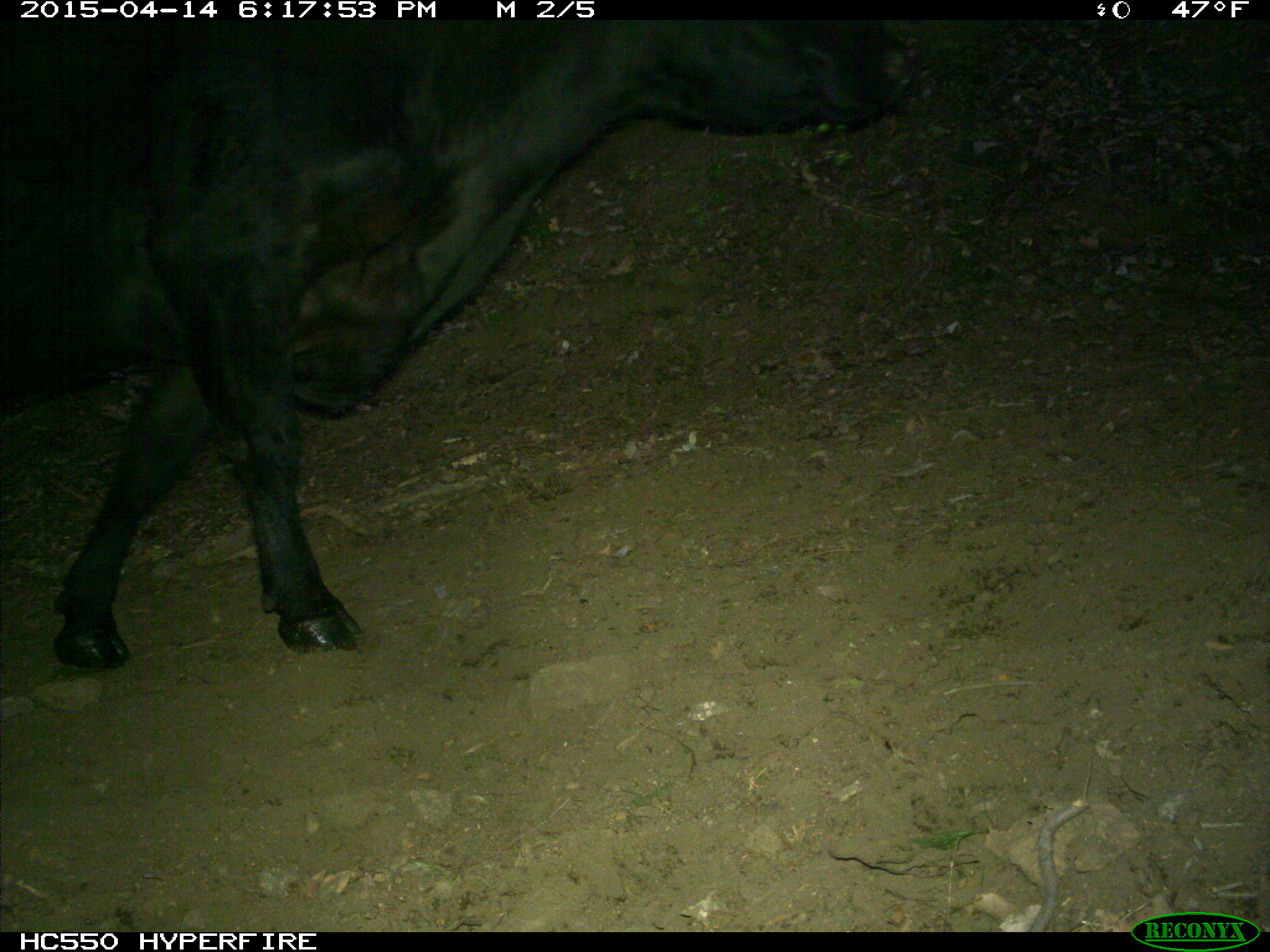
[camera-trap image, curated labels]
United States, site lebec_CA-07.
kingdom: Animalia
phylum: Chordata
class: Mammalia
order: Artiodactyla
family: Bovidae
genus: Bos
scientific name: Bos taurus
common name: domestic cow